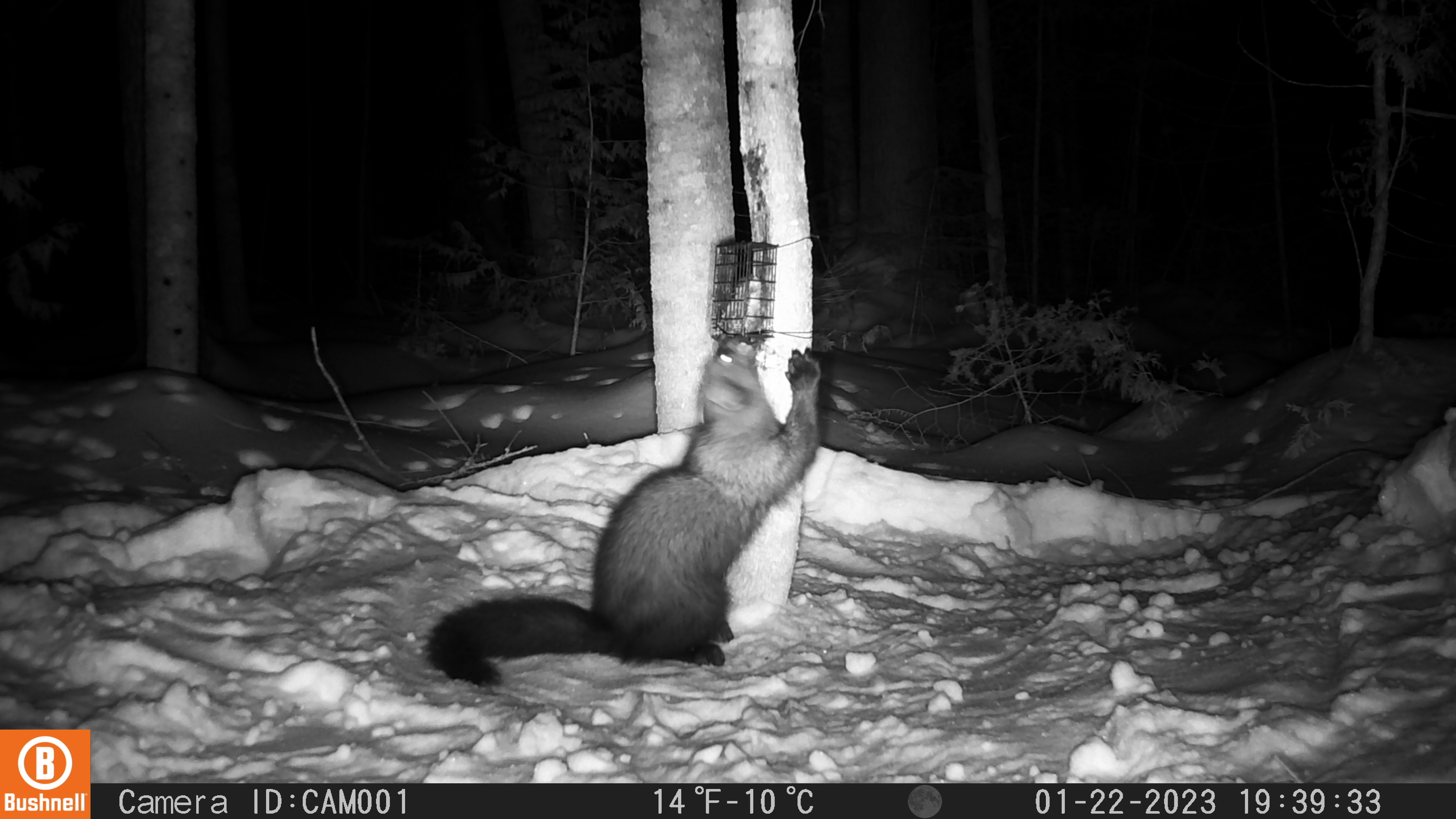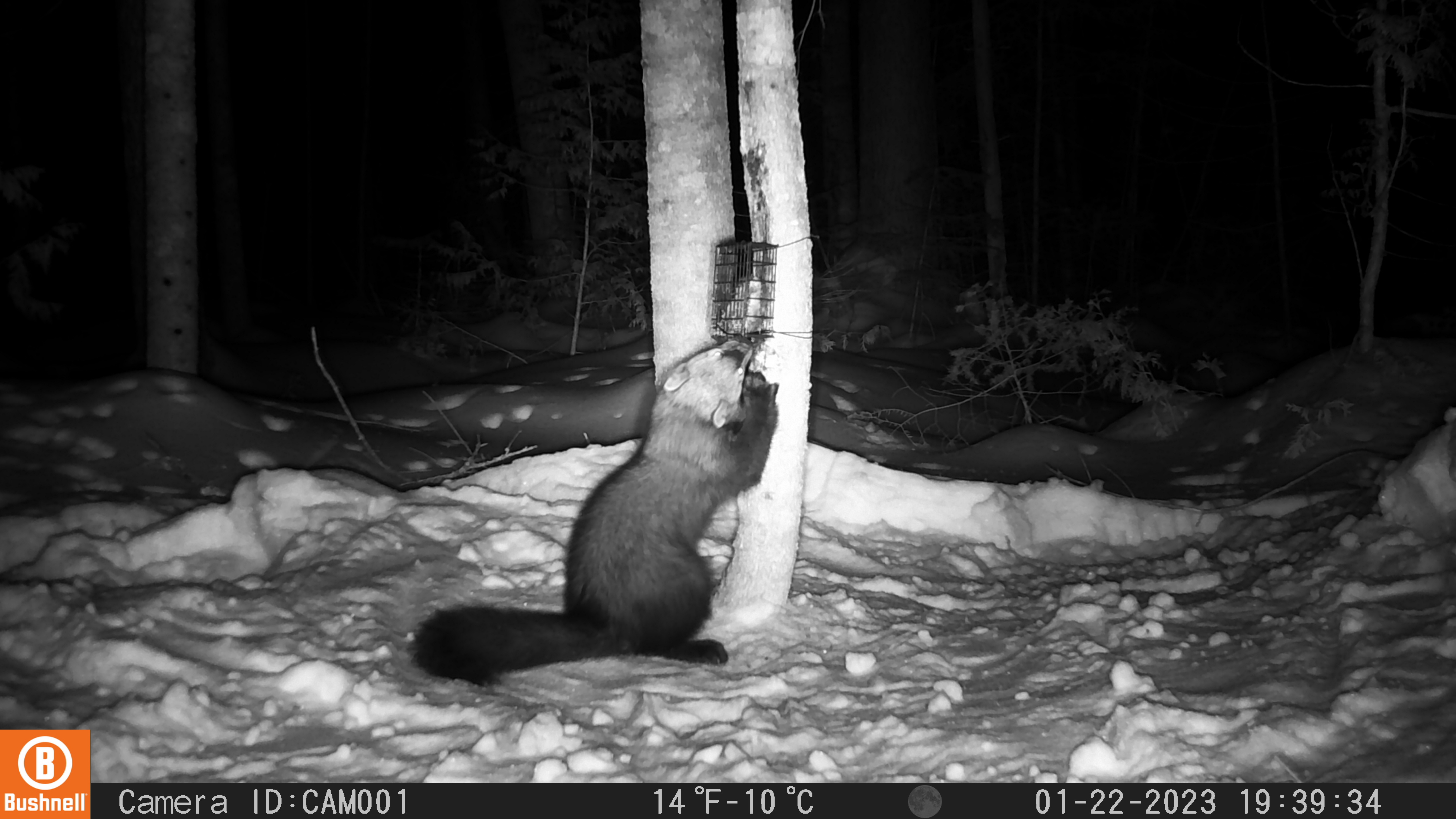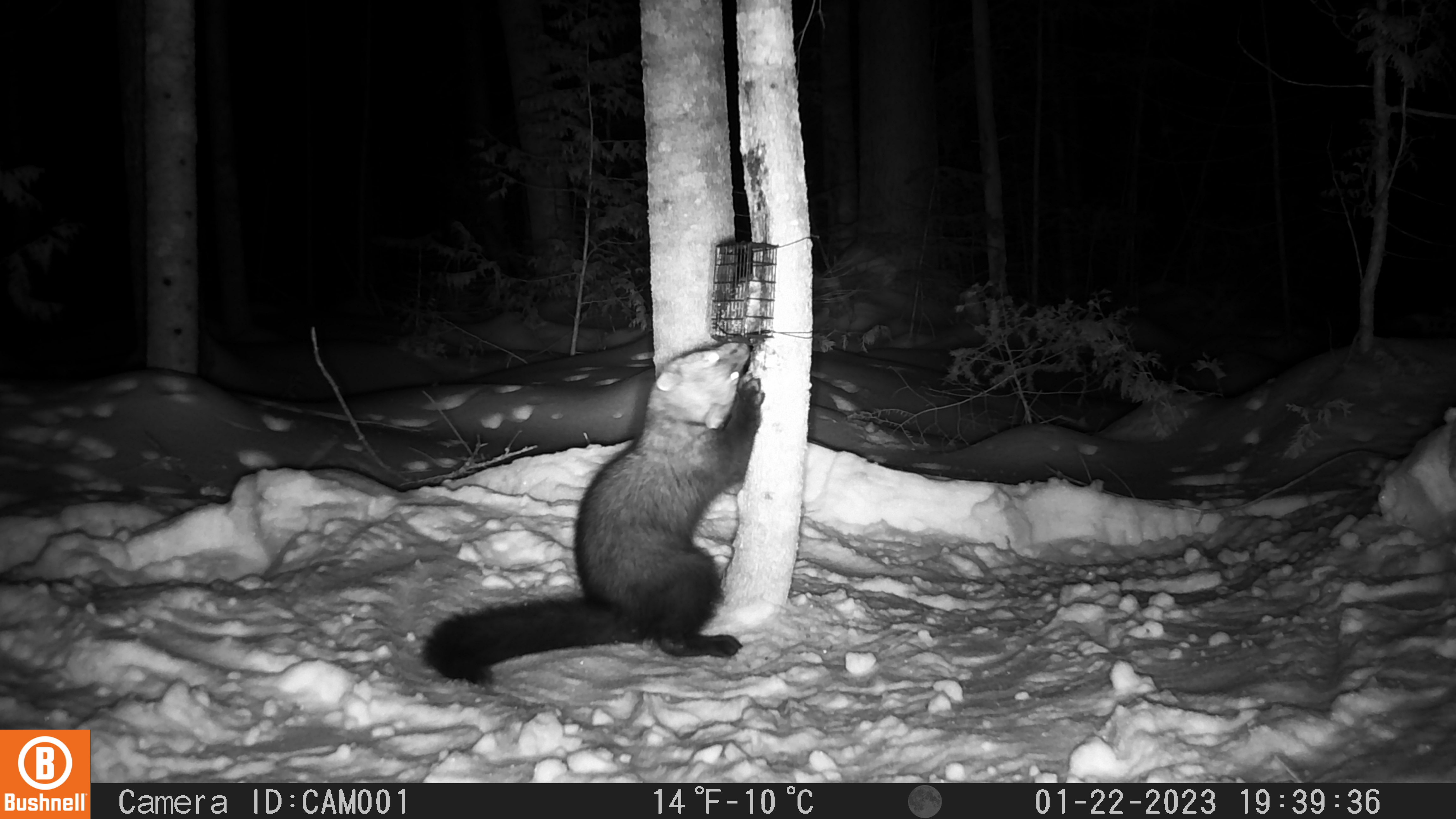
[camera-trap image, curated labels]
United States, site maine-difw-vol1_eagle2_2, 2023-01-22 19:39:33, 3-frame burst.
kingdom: Animalia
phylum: Chordata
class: Mammalia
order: Carnivora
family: Mustelidae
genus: Pekania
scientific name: Pekania pennanti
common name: fisher